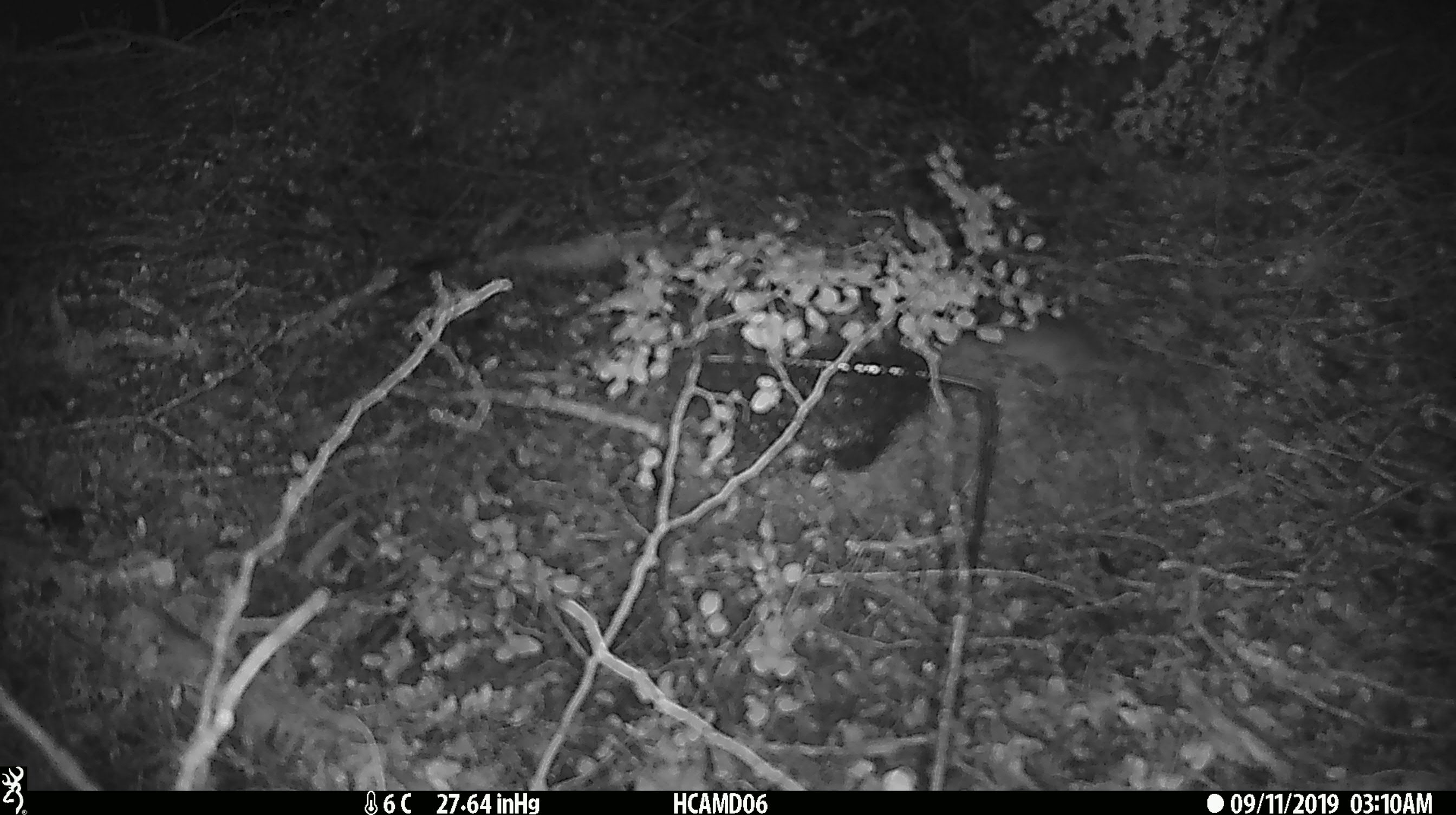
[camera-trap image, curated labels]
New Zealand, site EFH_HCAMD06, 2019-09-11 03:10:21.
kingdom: Animalia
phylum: Chordata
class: Mammalia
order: Rodentia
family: Muridae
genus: Mus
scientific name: Mus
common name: mouse